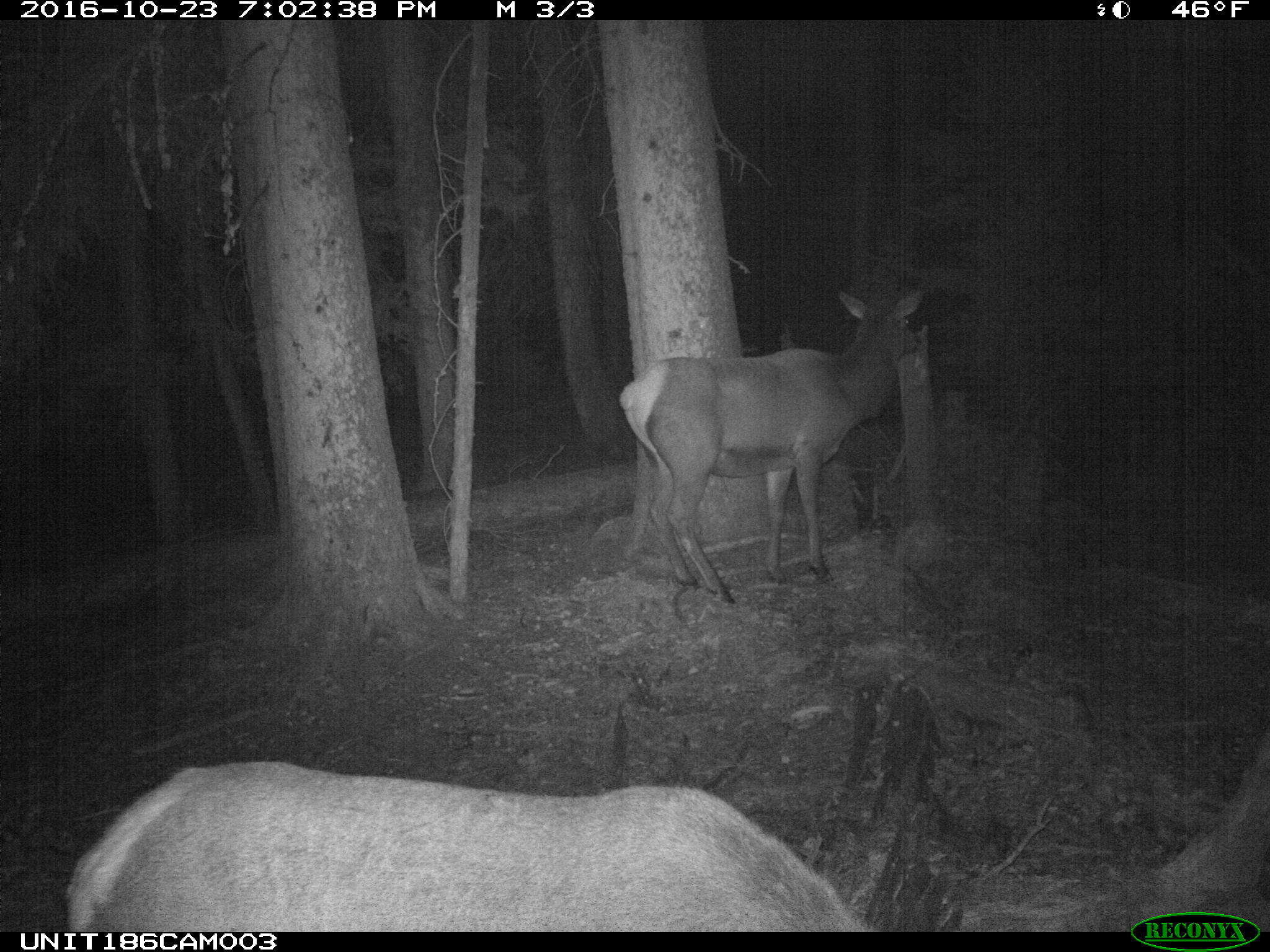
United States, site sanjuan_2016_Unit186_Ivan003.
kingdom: Animalia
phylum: Chordata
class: Mammalia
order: Artiodactyla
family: Cervidae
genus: Cervus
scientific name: Cervus elaphus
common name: red deer